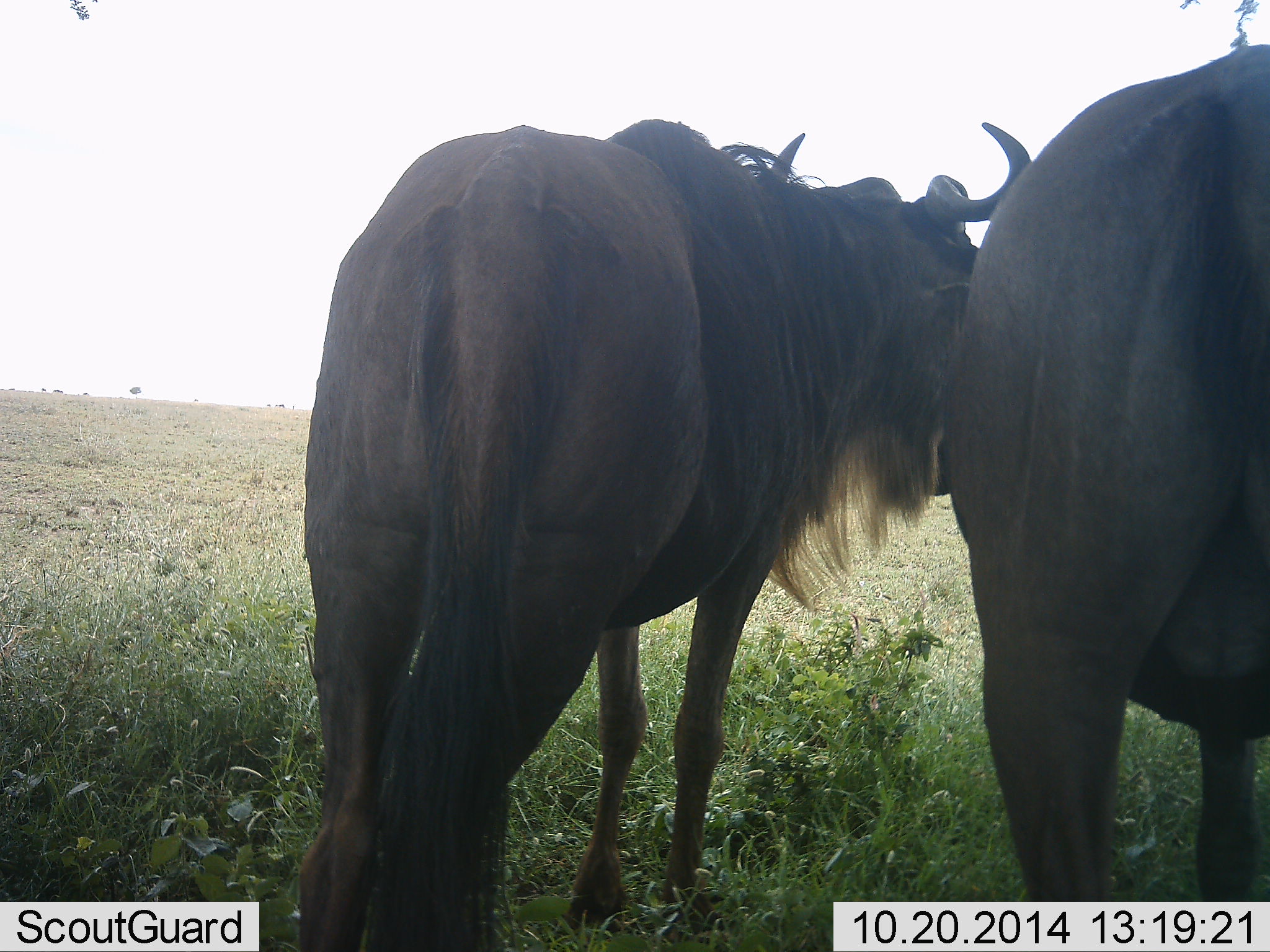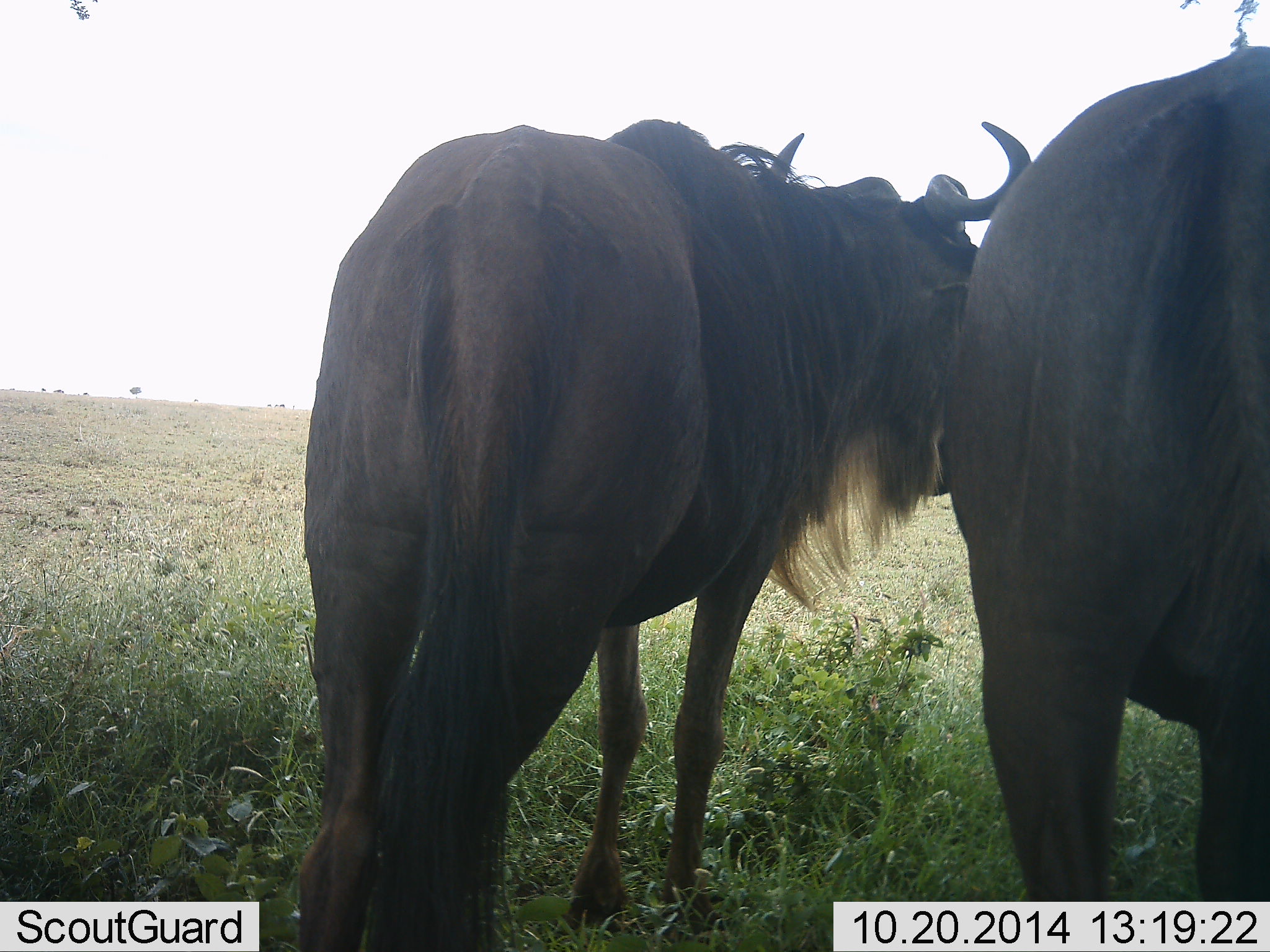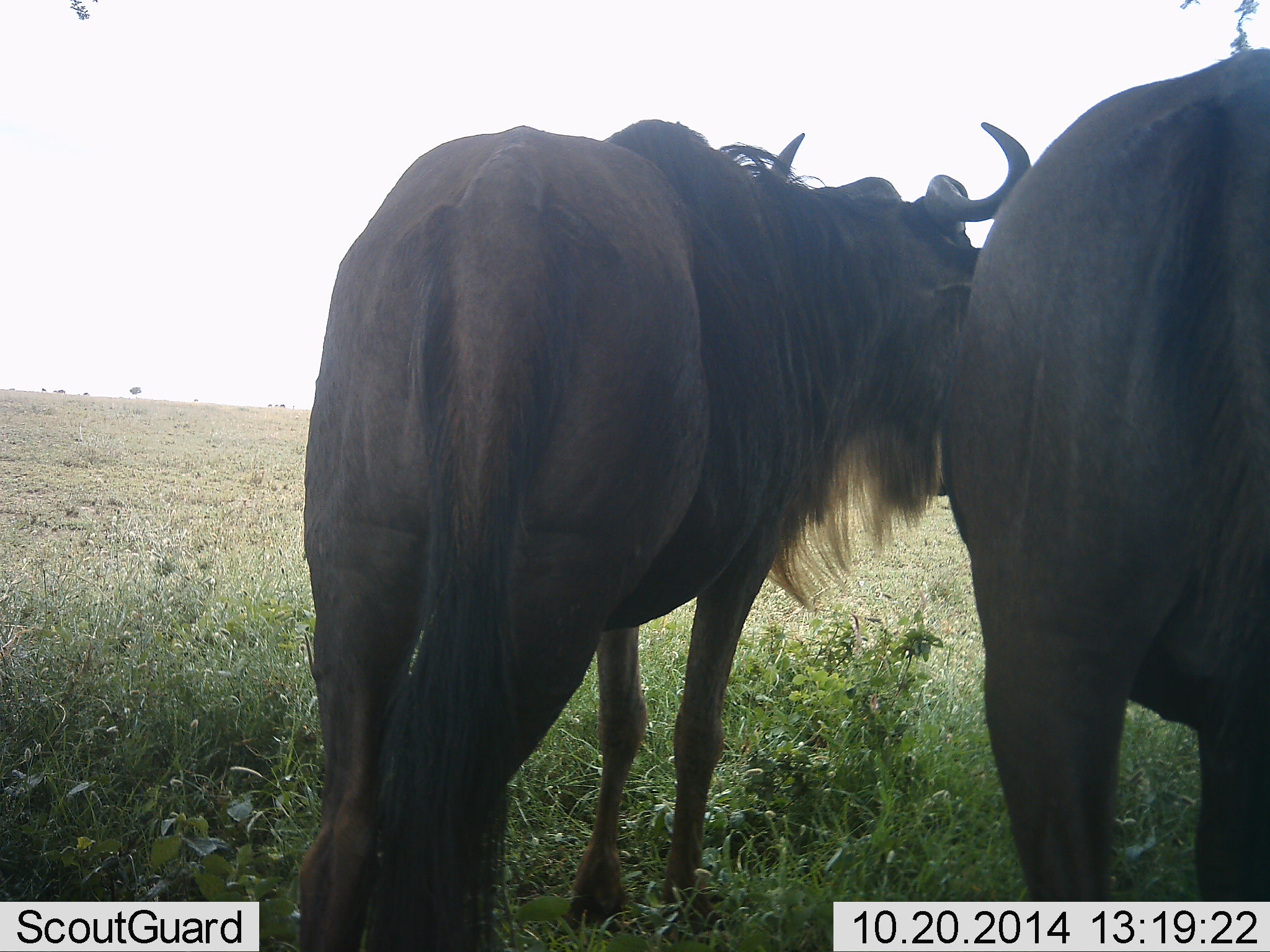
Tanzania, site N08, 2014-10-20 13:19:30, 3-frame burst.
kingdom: Animalia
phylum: Chordata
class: Mammalia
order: Artiodactyla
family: Bovidae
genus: Connochaetes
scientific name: Connochaetes taurinus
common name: blue wildebeest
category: wildebeest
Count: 2.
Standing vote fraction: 90%.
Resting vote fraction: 0%.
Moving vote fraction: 0%.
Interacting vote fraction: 10%.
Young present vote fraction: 0%.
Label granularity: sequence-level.